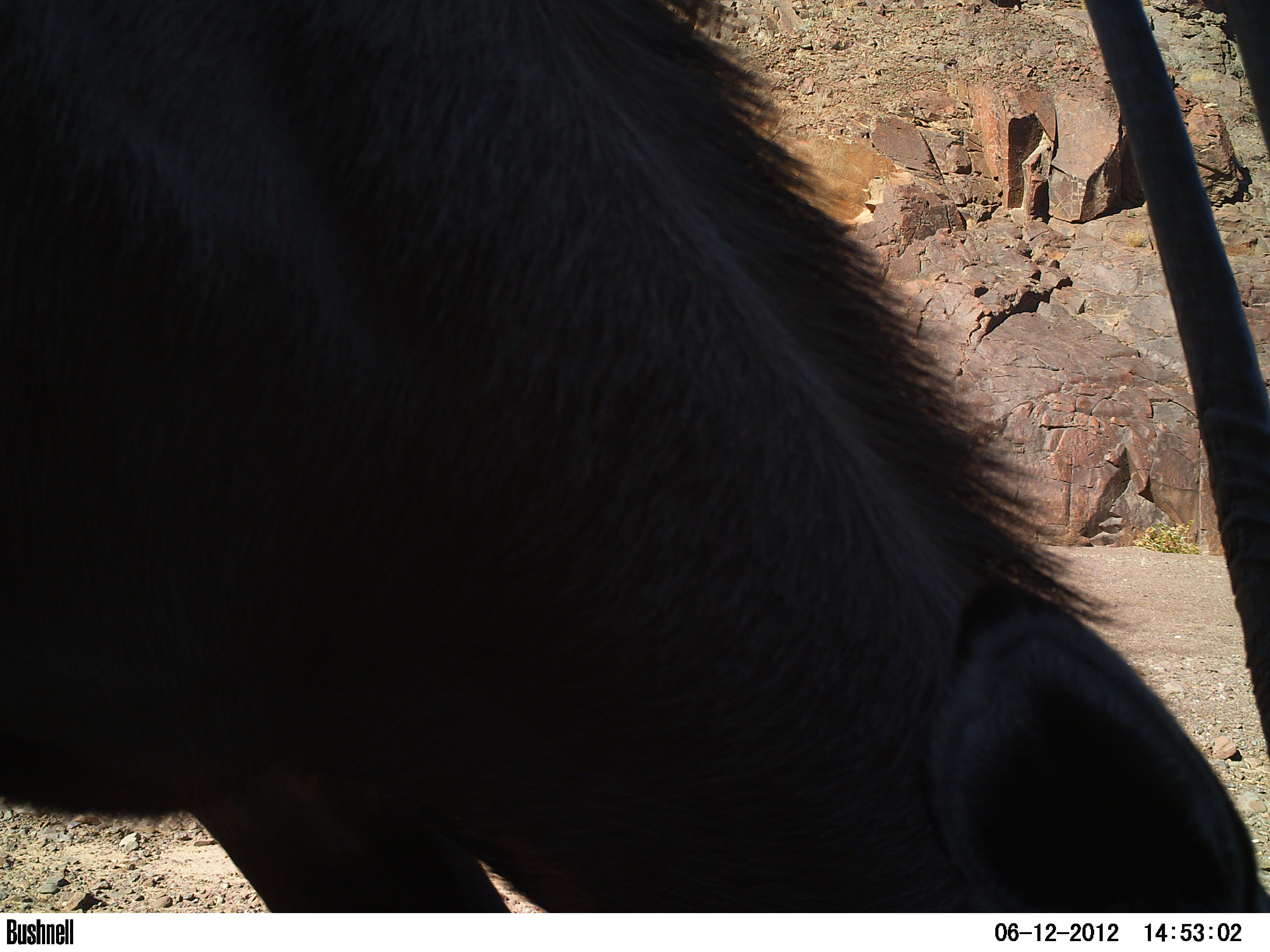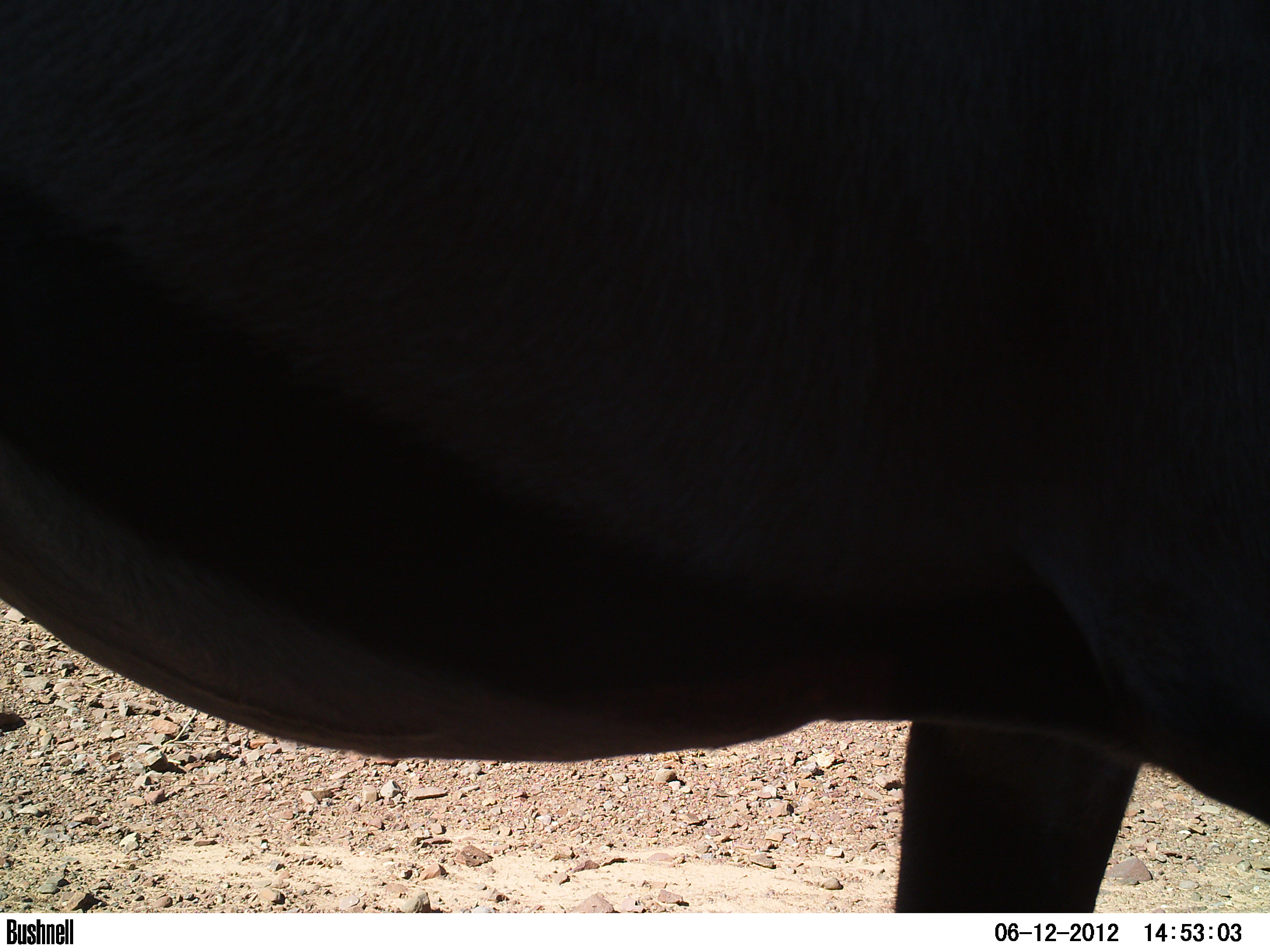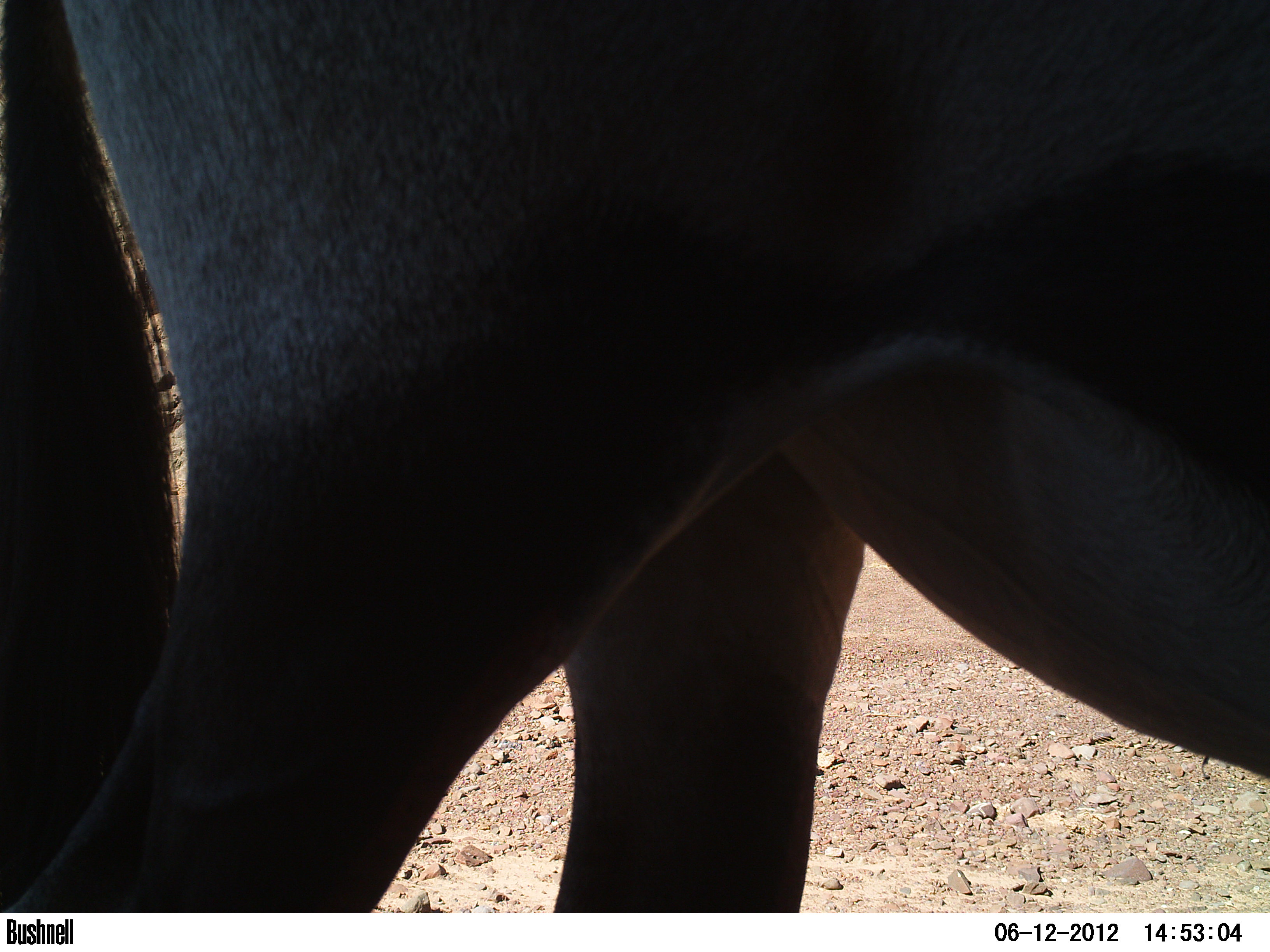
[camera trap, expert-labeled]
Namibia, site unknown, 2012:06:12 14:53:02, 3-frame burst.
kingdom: Animalia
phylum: Chordata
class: Mammalia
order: Artiodactyla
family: Bovidae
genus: Oryx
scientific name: Oryx gazella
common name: gemsbok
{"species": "Oryx gazella (gemsbok)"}